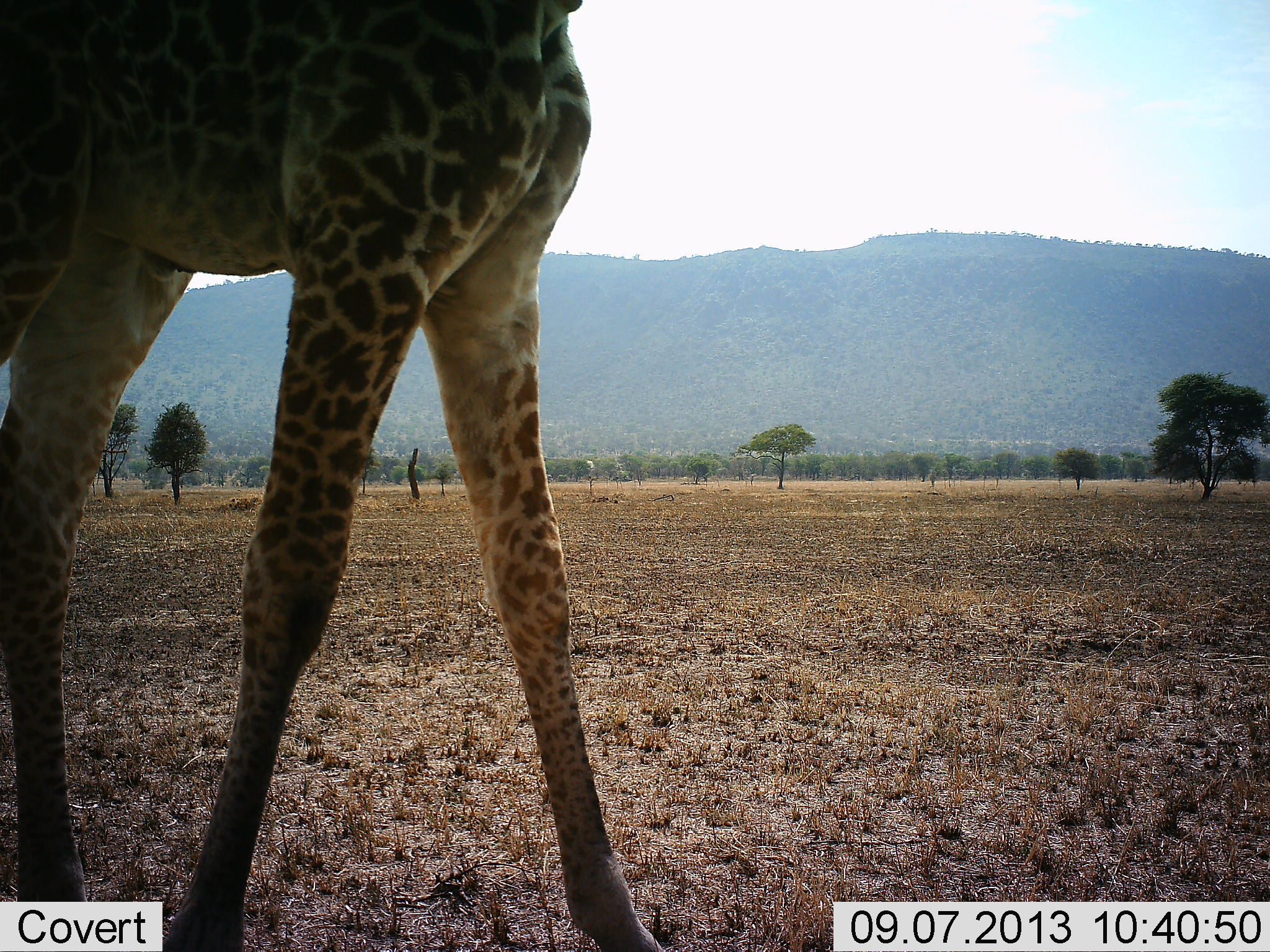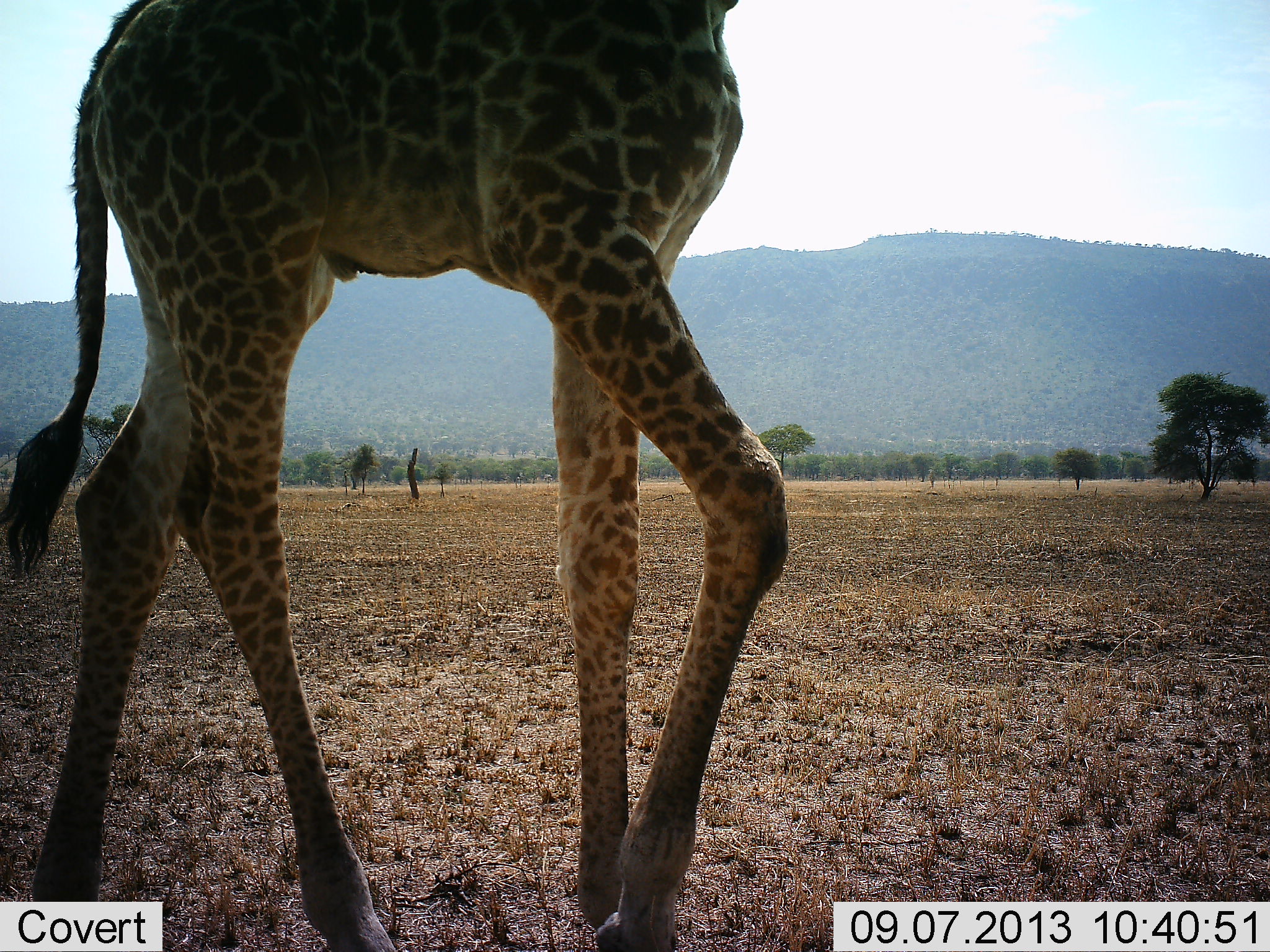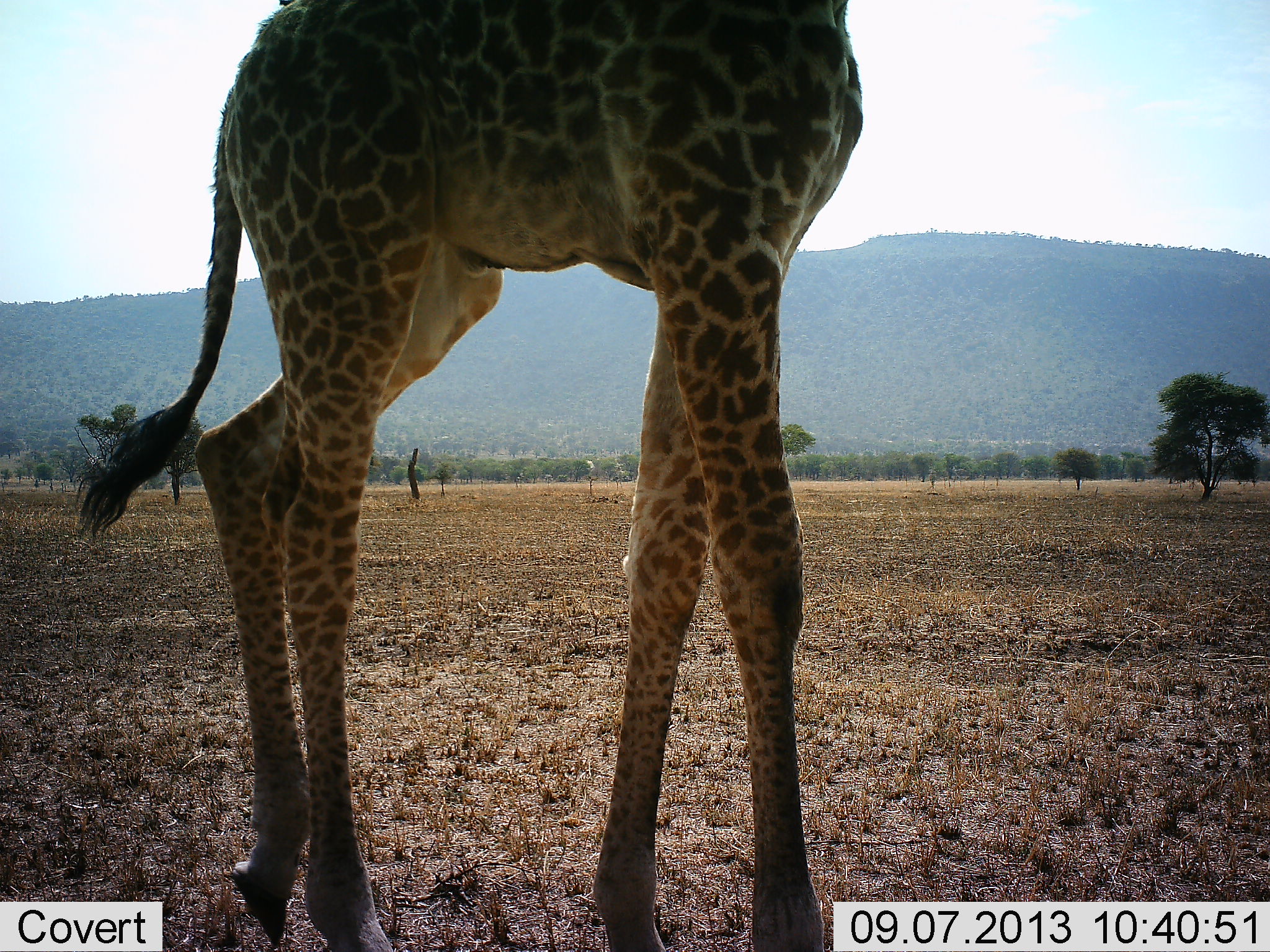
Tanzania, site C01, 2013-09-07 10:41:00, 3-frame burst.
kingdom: Animalia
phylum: Chordata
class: Mammalia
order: Artiodactyla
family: Giraffidae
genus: Giraffa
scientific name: Giraffa camelopardalis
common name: giraffe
Giraffe (Giraffa camelopardalis), count 1. Behavior (volunteer vote fractions): standing 0%, resting 0%, moving 100%, interacting 0%. Young present (vote fraction): 0%. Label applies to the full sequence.